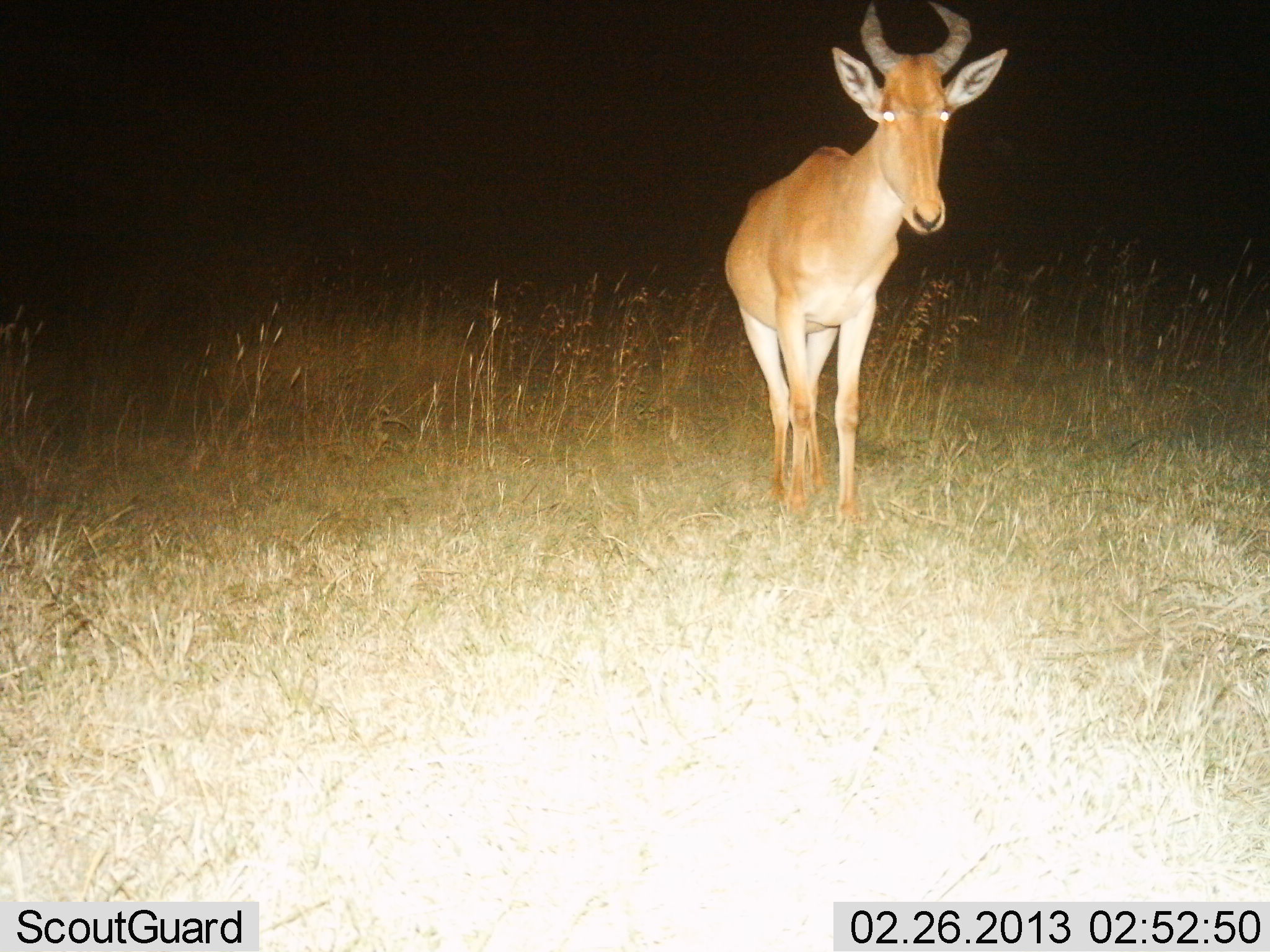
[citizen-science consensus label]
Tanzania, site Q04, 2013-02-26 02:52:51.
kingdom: Animalia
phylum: Chordata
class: Mammalia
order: Artiodactyla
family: Bovidae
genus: Alcelaphus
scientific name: Alcelaphus buselaphus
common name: hartebeest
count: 1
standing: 83%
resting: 0%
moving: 17%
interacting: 0%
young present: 0%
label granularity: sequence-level